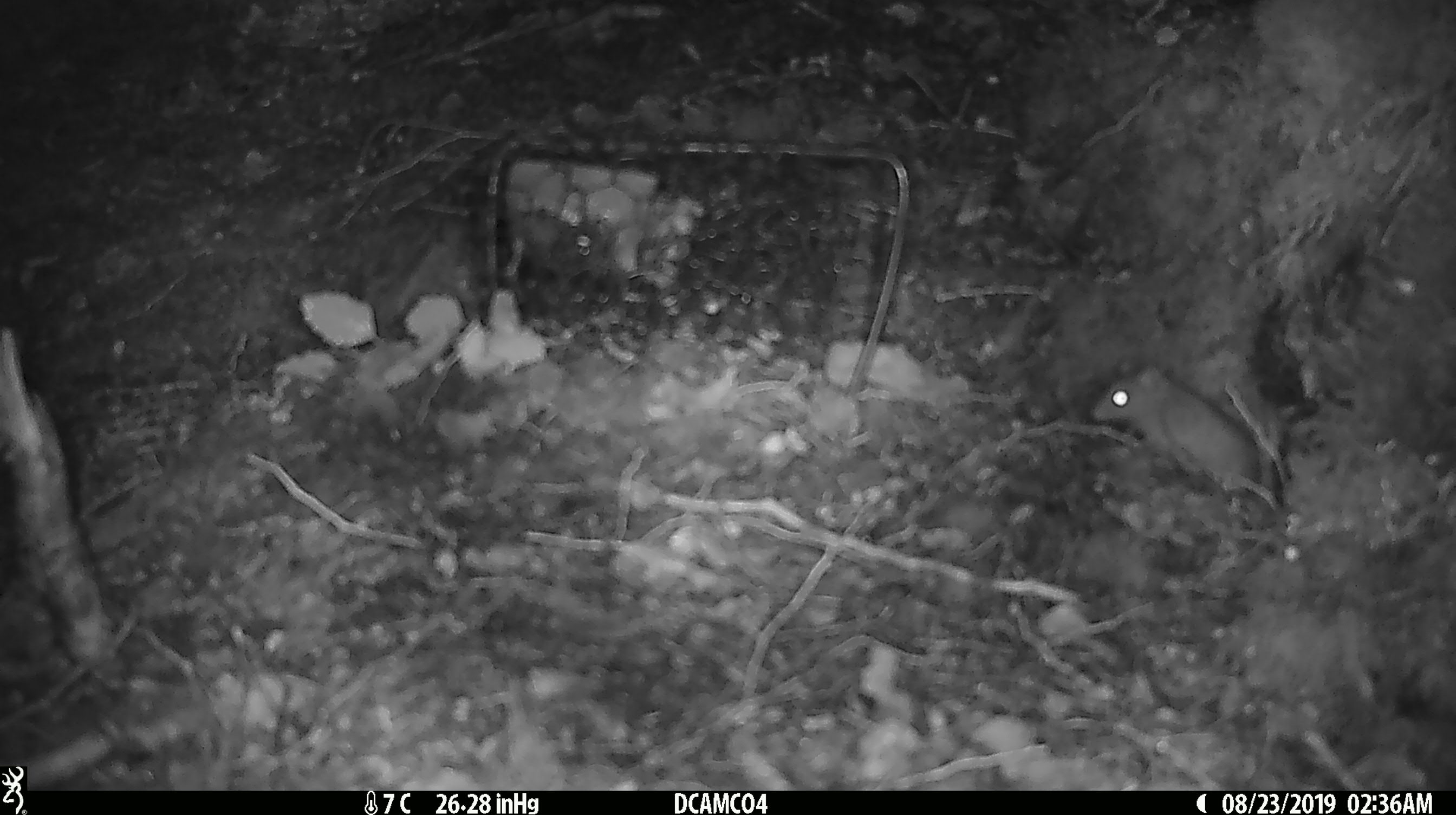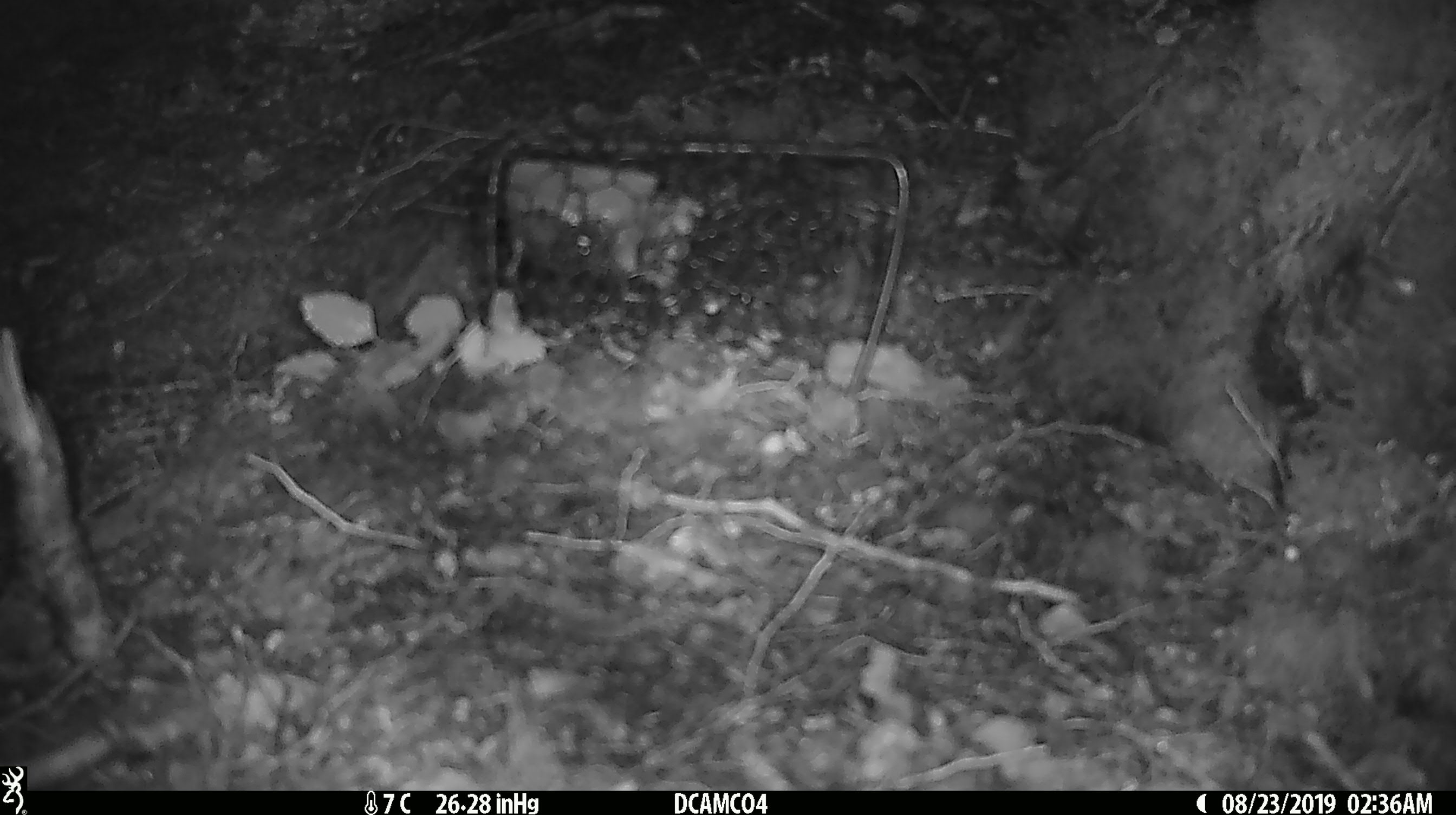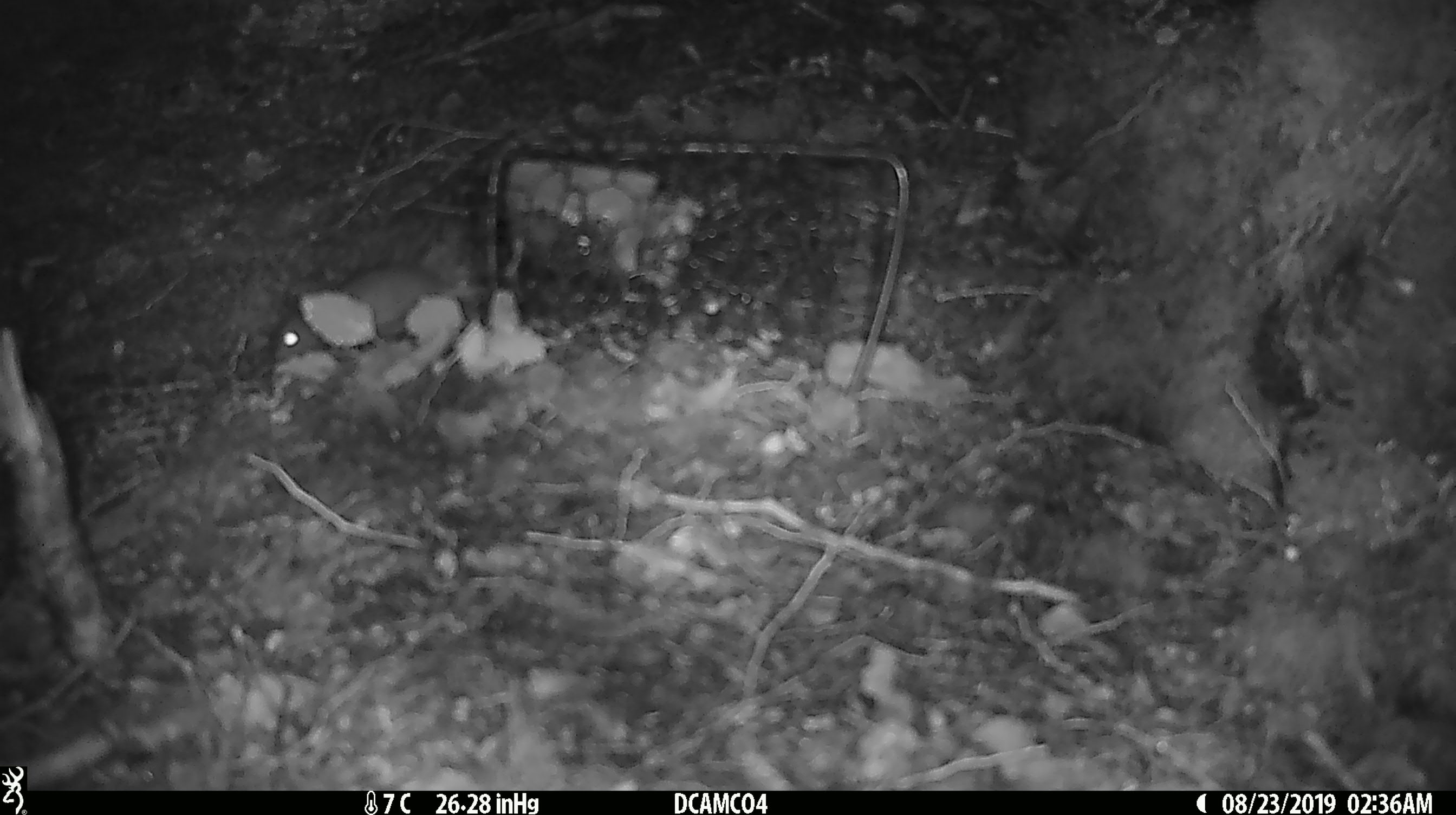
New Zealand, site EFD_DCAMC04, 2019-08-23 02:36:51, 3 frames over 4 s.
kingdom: Animalia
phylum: Chordata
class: Mammalia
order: Rodentia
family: Muridae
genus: Mus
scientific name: Mus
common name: mouse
Mouse (Mus).